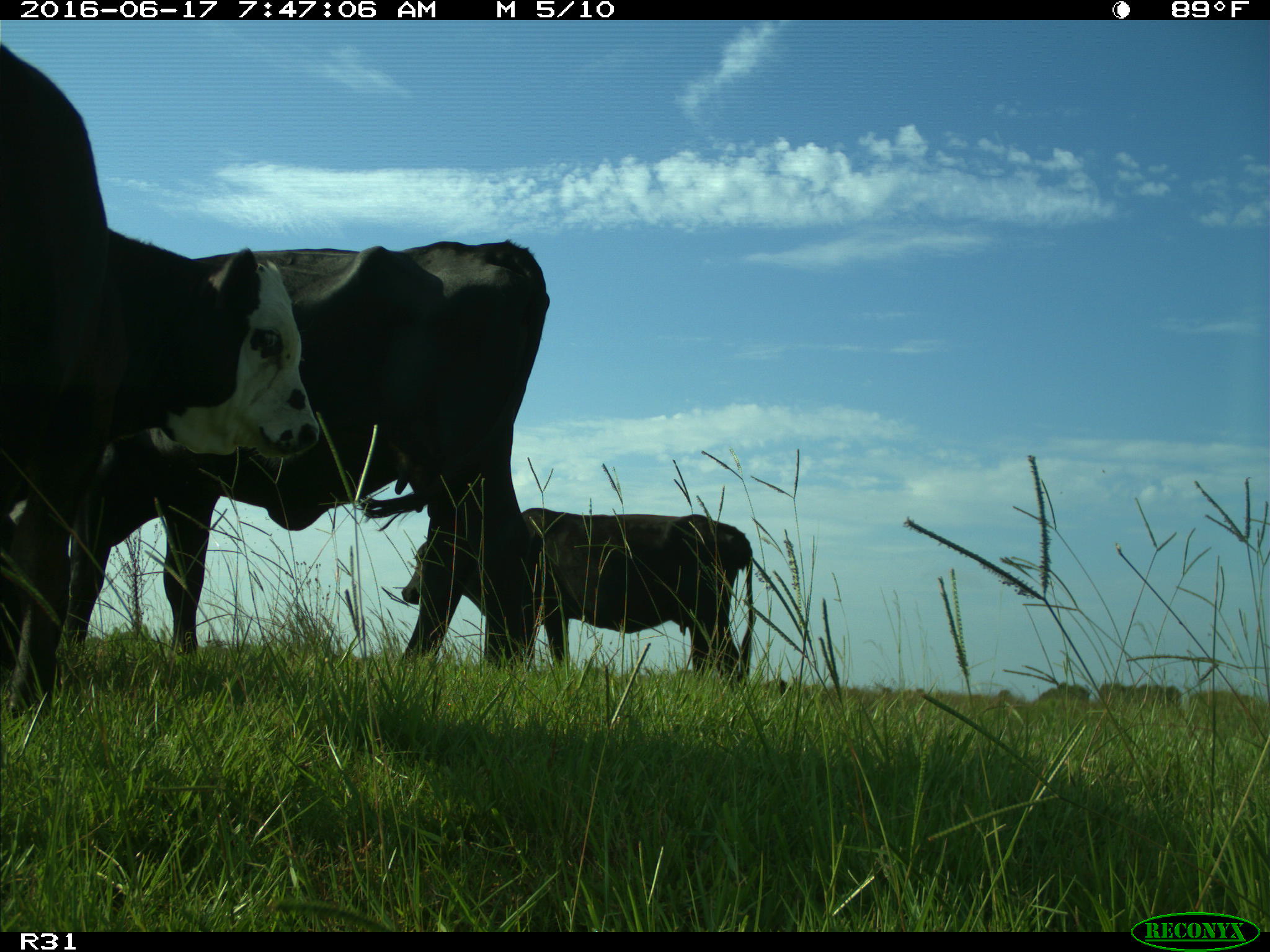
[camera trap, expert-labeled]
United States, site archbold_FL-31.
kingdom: Animalia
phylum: Chordata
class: Mammalia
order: Artiodactyla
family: Bovidae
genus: Bos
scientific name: Bos taurus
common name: domestic cow